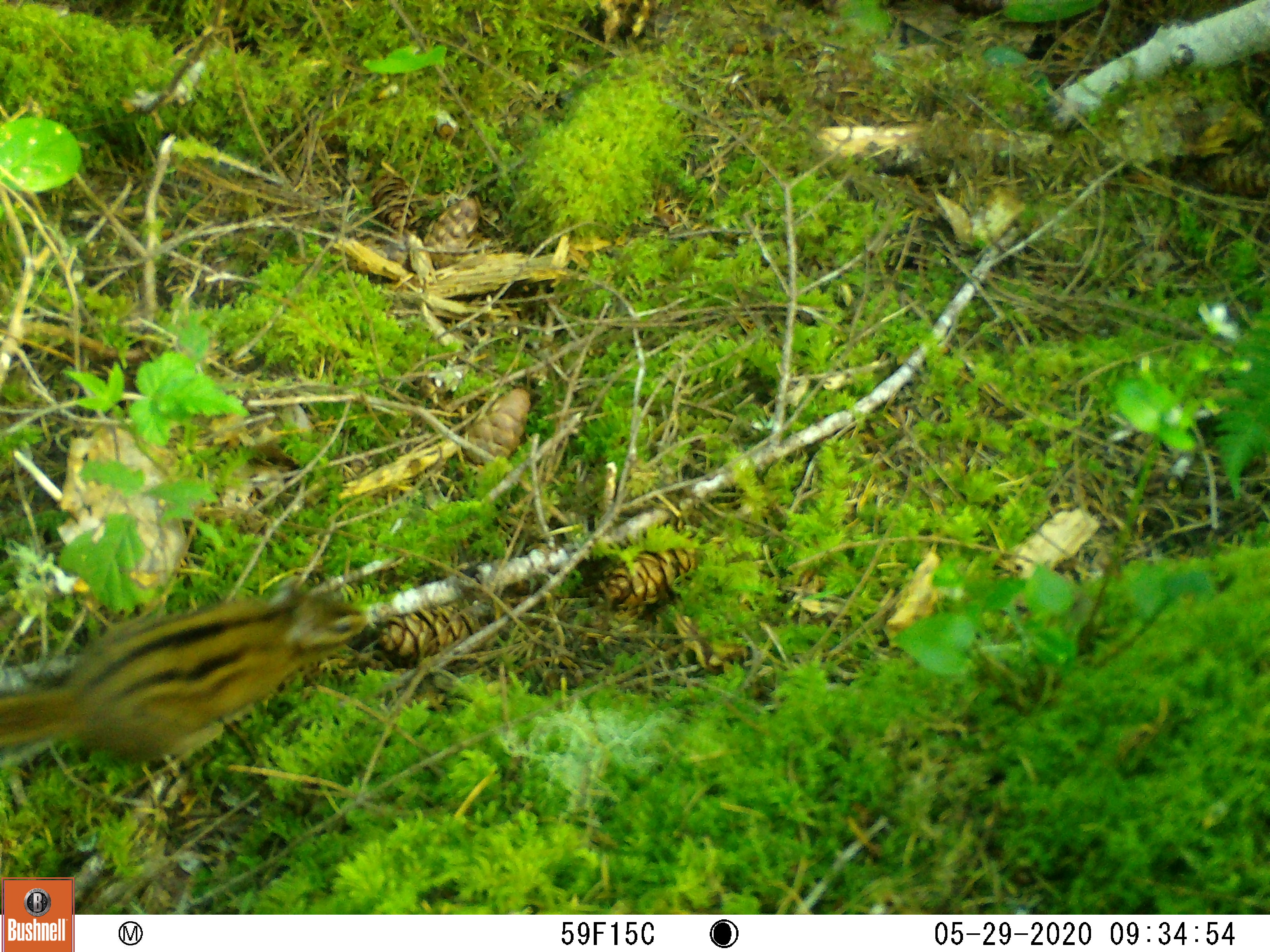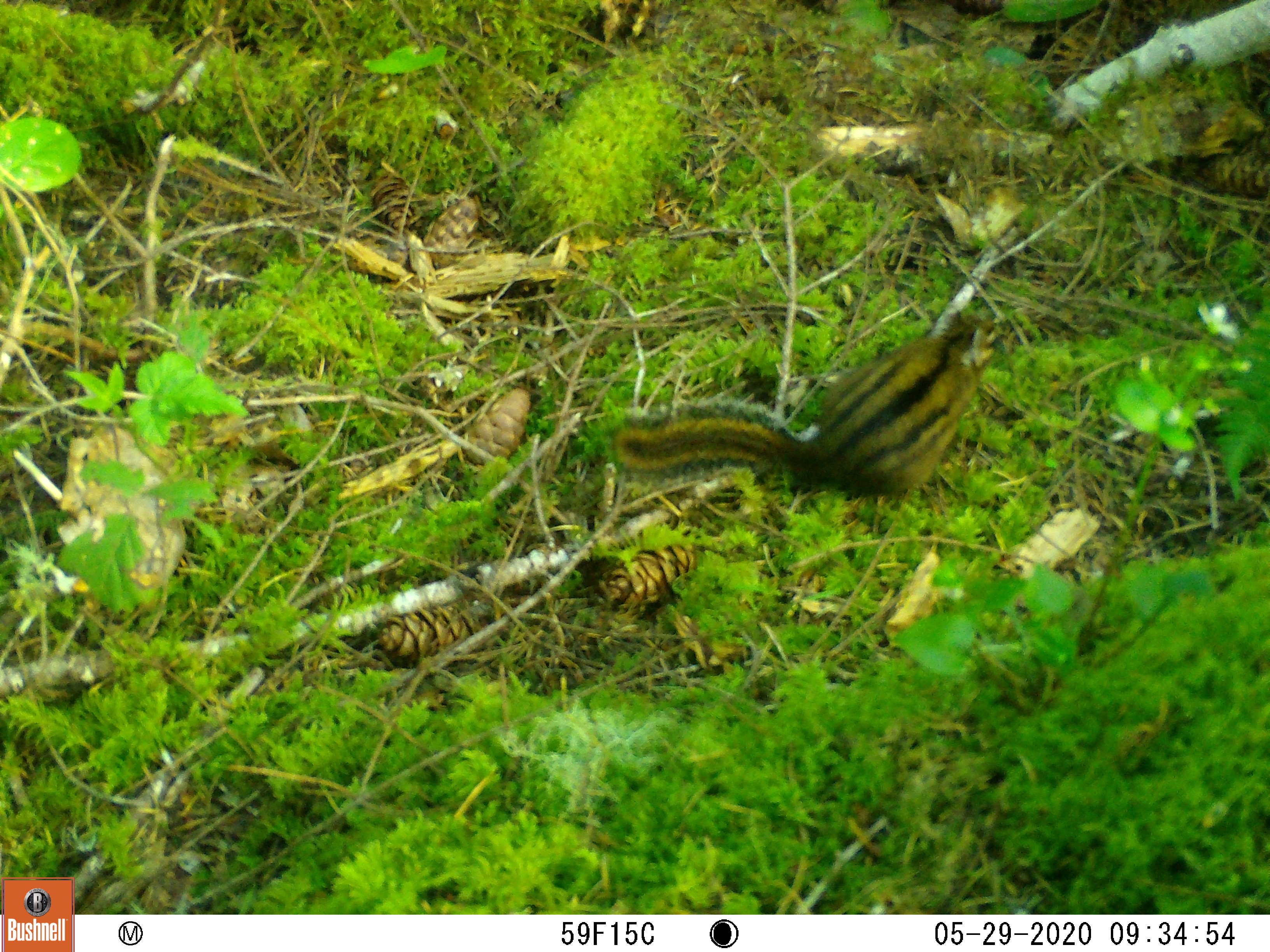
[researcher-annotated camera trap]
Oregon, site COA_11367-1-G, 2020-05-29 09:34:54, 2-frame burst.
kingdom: Animalia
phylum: Chordata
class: Mammalia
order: Rodentia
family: Sciuridae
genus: Neotamias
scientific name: Neotamias townsendii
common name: townsend's chipmunk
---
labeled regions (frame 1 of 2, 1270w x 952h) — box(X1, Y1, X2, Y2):
townsend's chipmunk: box(0, 571, 375, 776)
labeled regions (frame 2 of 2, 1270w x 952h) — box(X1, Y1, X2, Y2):
townsend's chipmunk: box(596, 296, 1008, 514)